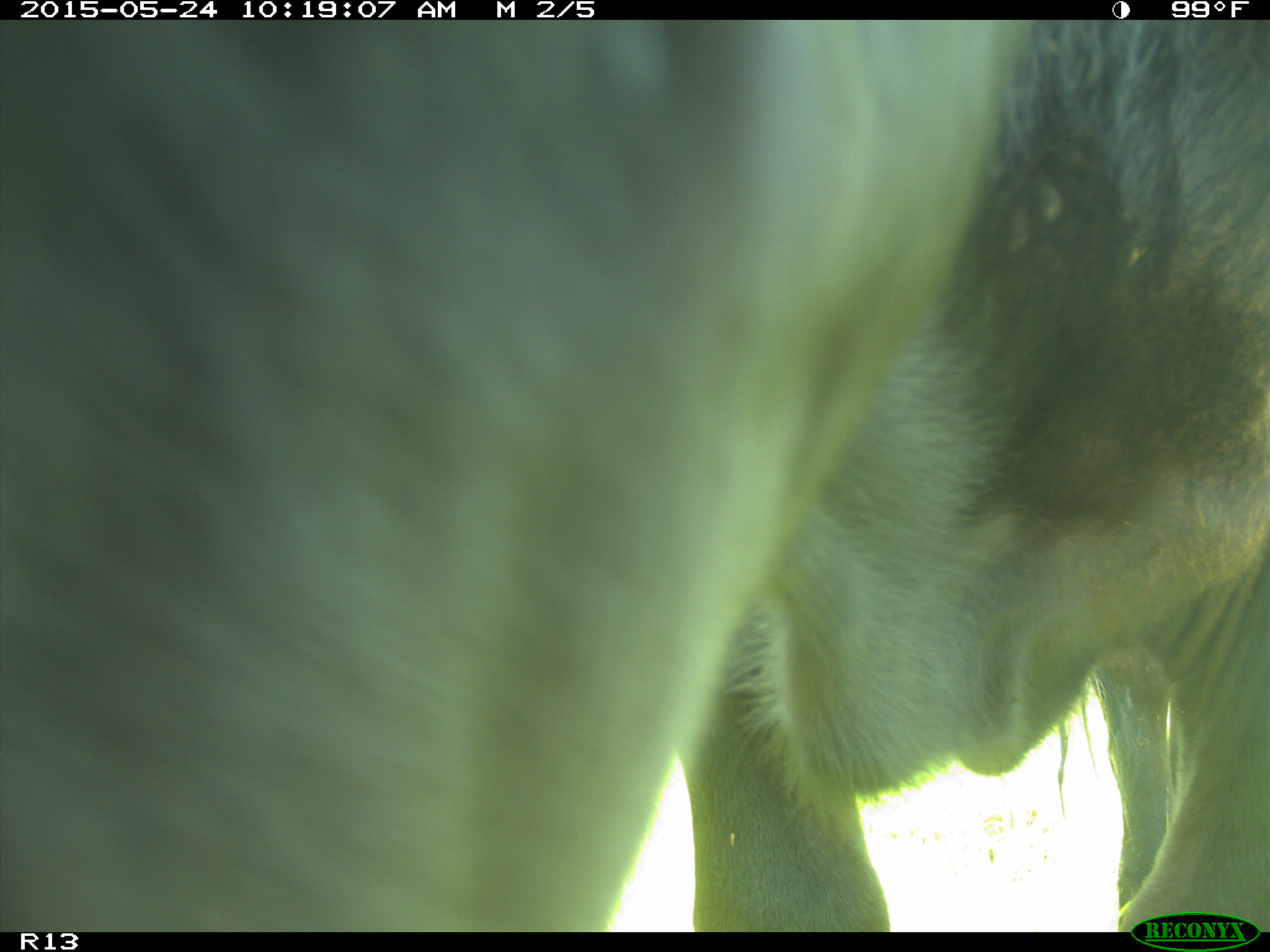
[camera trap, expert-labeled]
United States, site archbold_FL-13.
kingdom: Animalia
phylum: Chordata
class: Mammalia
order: Artiodactyla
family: Bovidae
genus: Bos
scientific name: Bos taurus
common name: domestic cow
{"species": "Bos taurus (domestic cow)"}